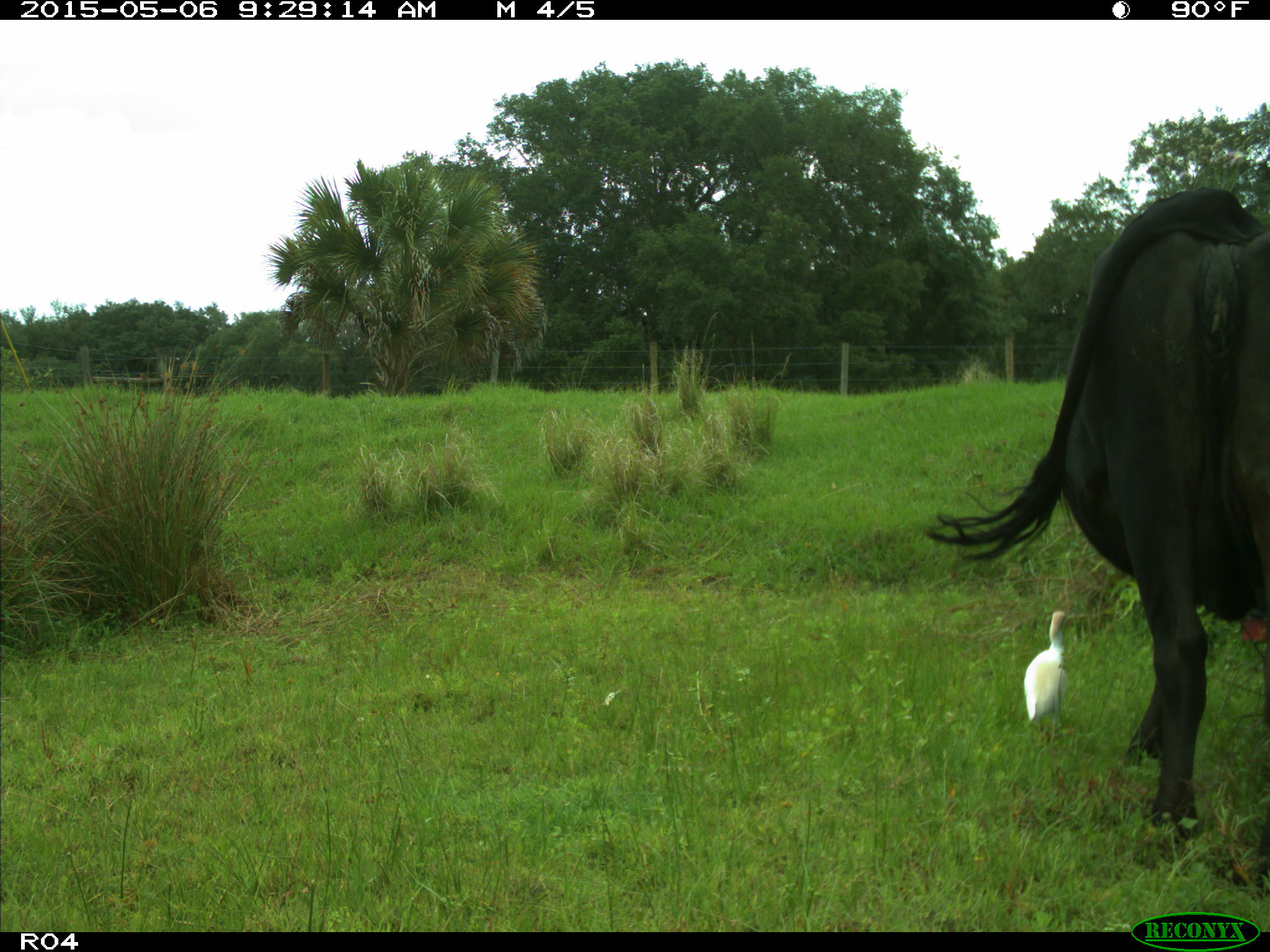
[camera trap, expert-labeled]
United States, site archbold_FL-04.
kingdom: Animalia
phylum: Chordata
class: Mammalia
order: Artiodactyla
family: Bovidae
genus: Bos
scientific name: Bos taurus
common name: domestic cow